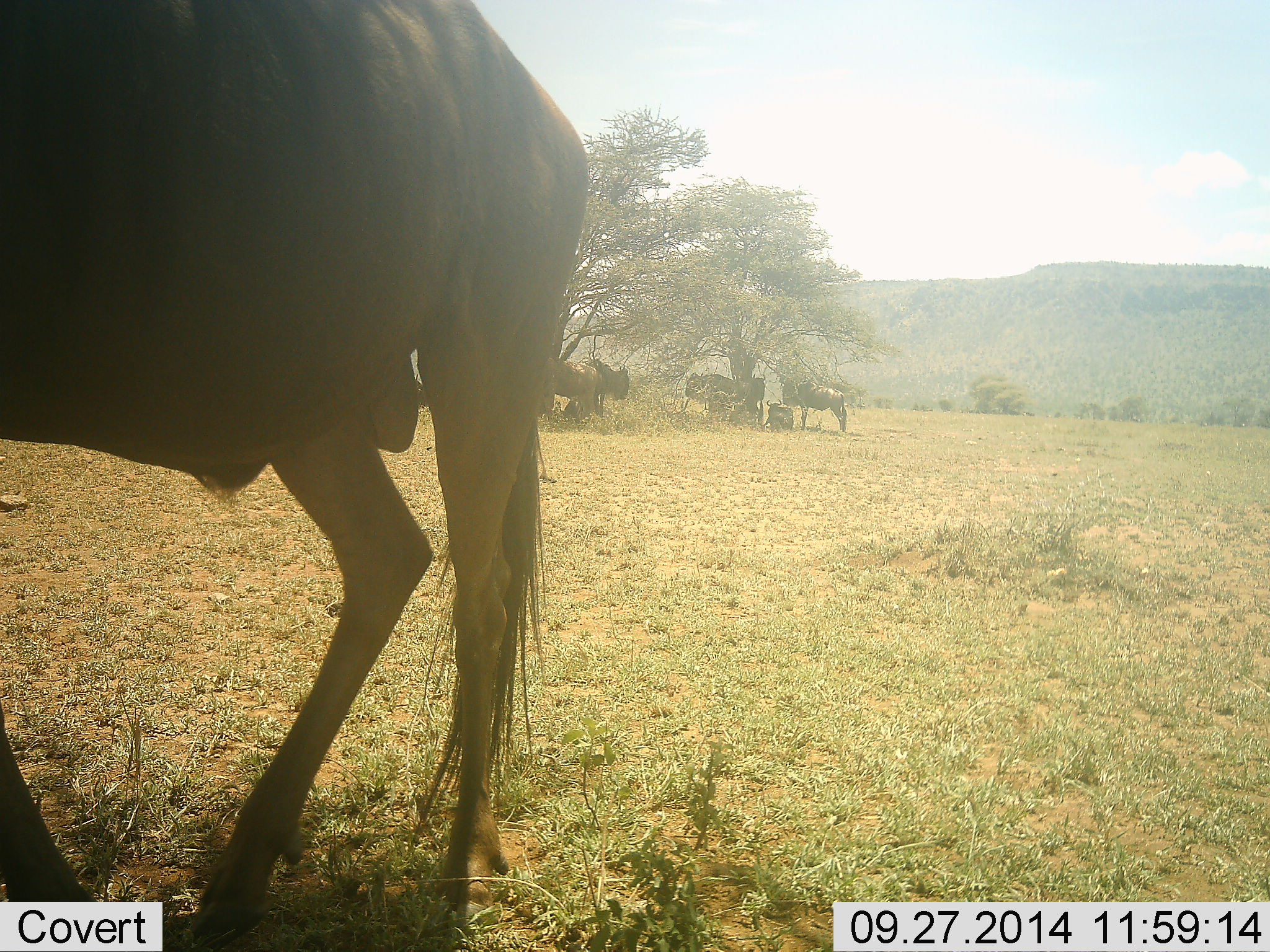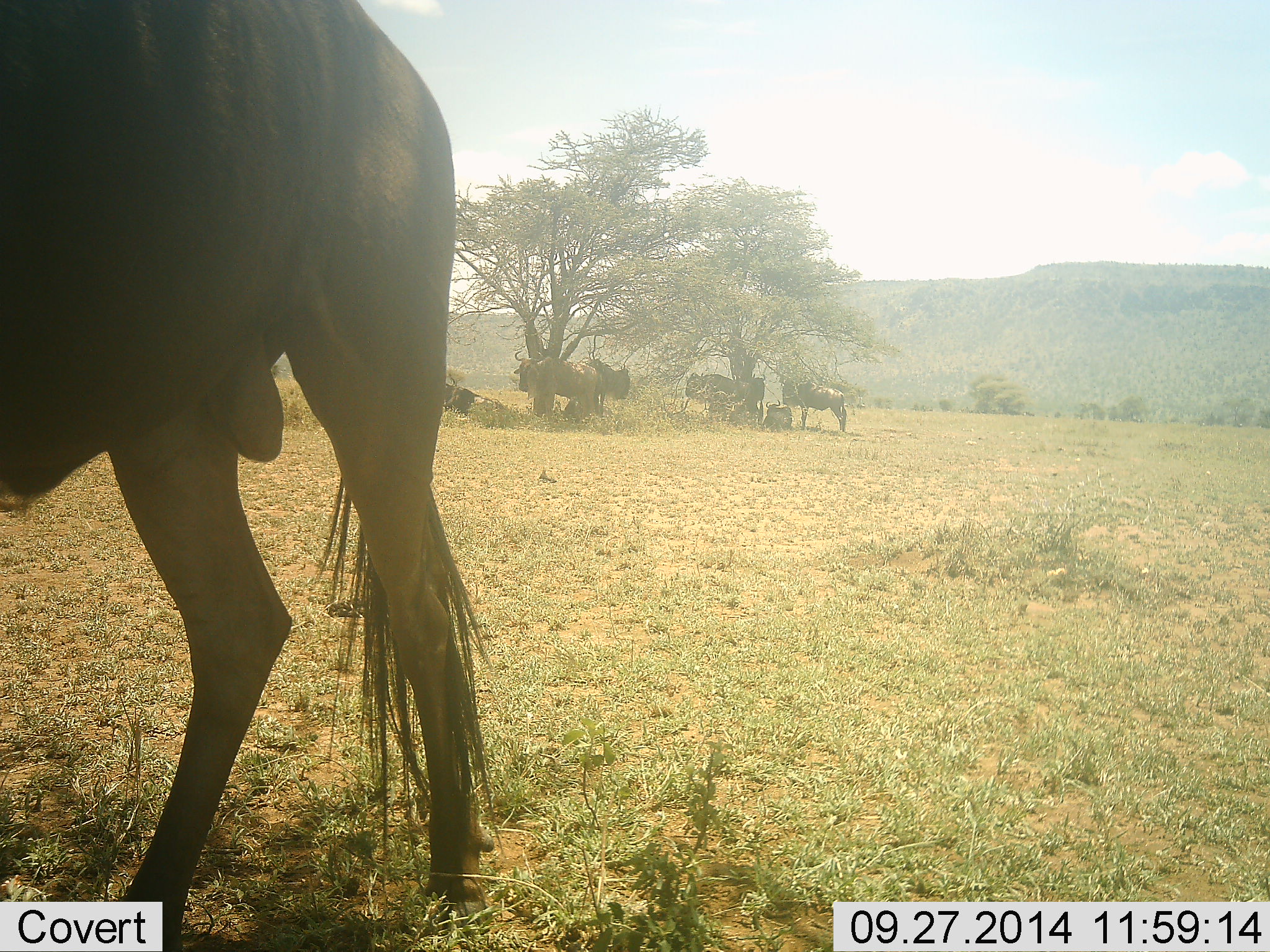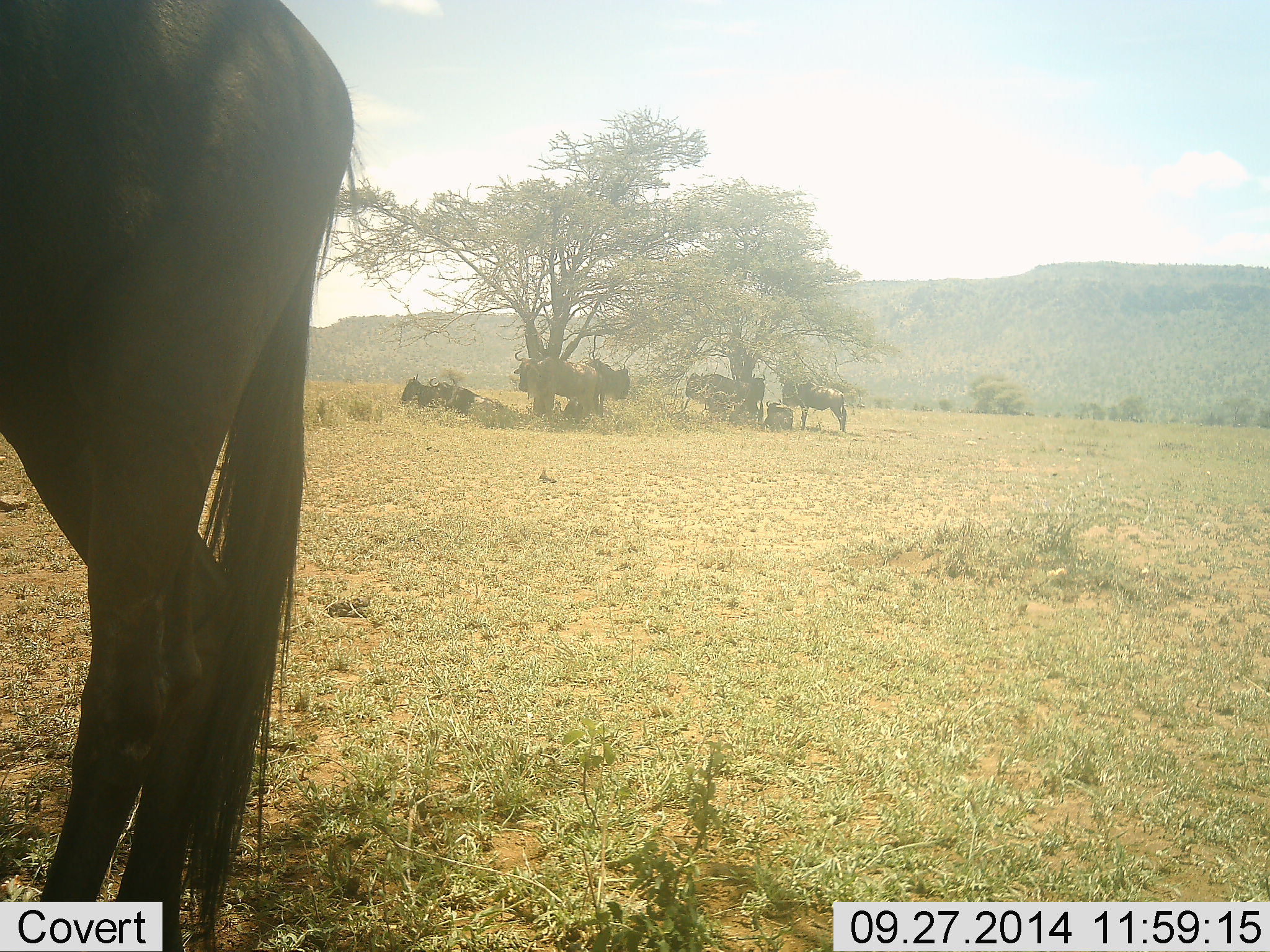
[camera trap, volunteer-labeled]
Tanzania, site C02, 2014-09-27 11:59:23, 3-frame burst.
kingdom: Animalia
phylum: Chordata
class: Mammalia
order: Artiodactyla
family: Bovidae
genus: Connochaetes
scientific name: Connochaetes taurinus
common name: blue wildebeest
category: wildebeest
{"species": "wildebeest (blue wildebeest) (Connochaetes taurinus)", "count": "8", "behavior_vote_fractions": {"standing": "100%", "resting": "100%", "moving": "60%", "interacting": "10%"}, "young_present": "0%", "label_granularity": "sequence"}